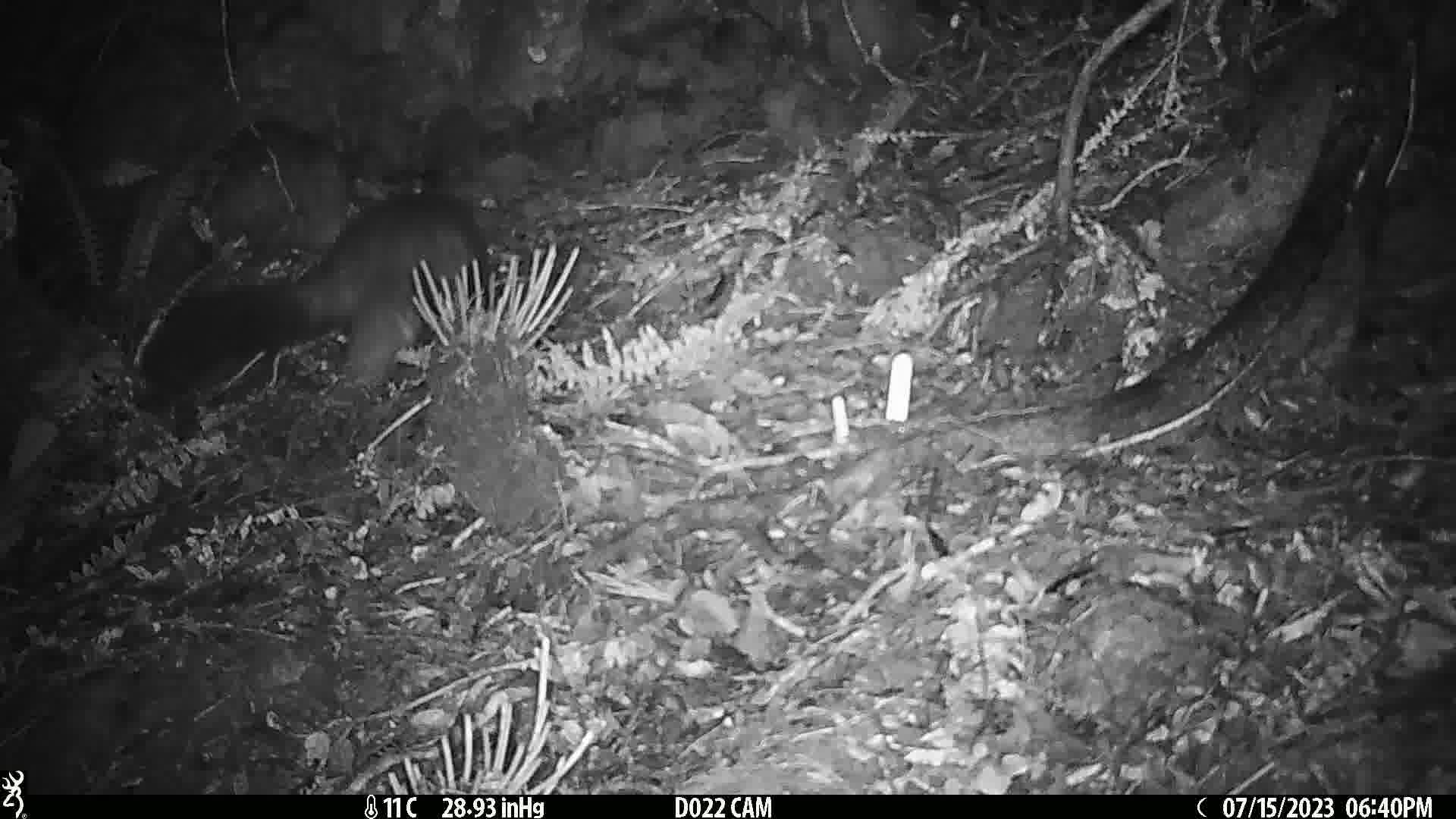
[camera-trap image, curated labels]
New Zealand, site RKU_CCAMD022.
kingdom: Animalia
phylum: Chordata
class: Mammalia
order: Diprotodontia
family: Phalangeridae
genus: Trichosurus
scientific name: Trichosurus vulpecula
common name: common brushtail possum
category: possum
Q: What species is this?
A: Possum (common brushtail possum) (Trichosurus vulpecula).